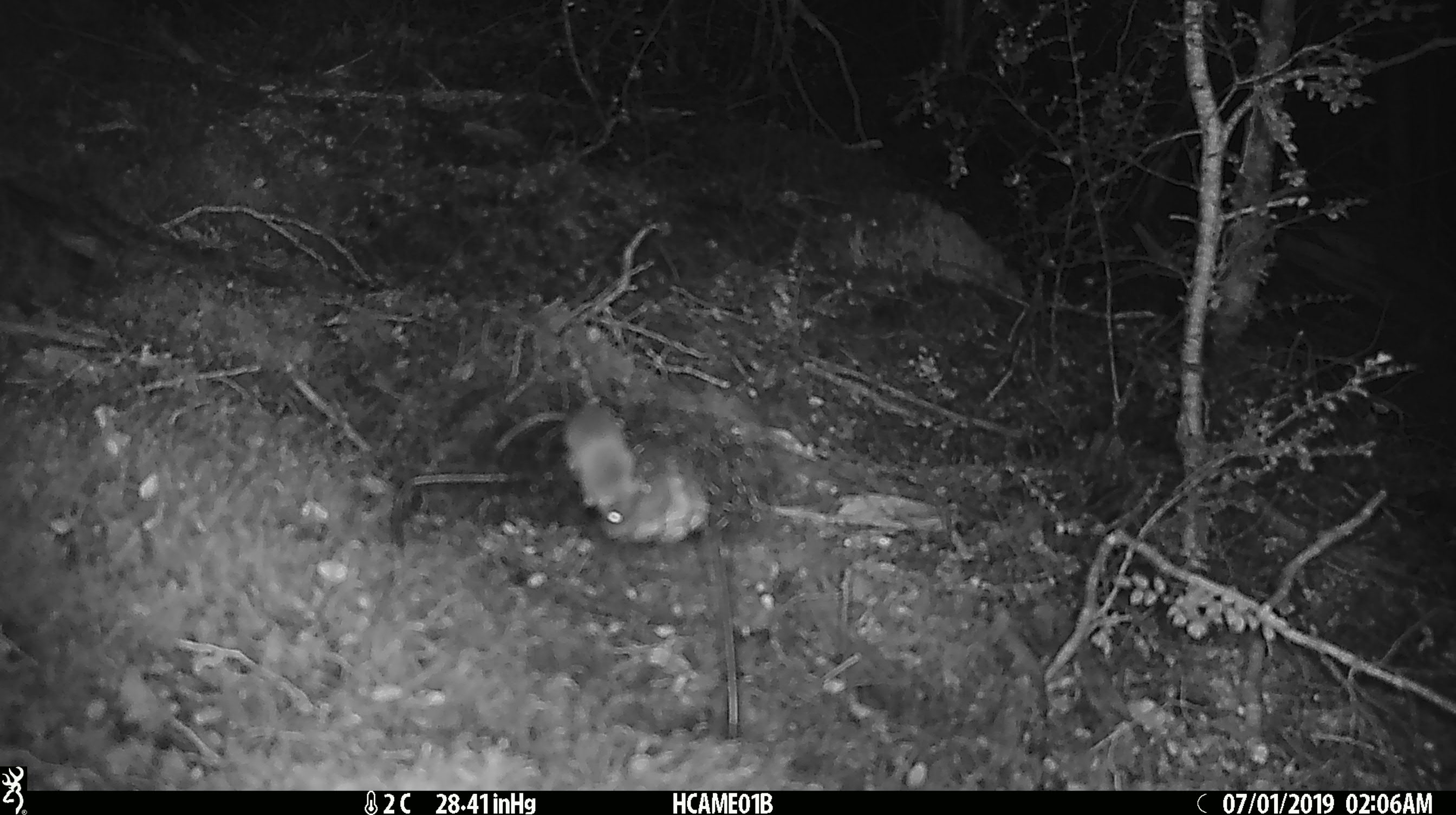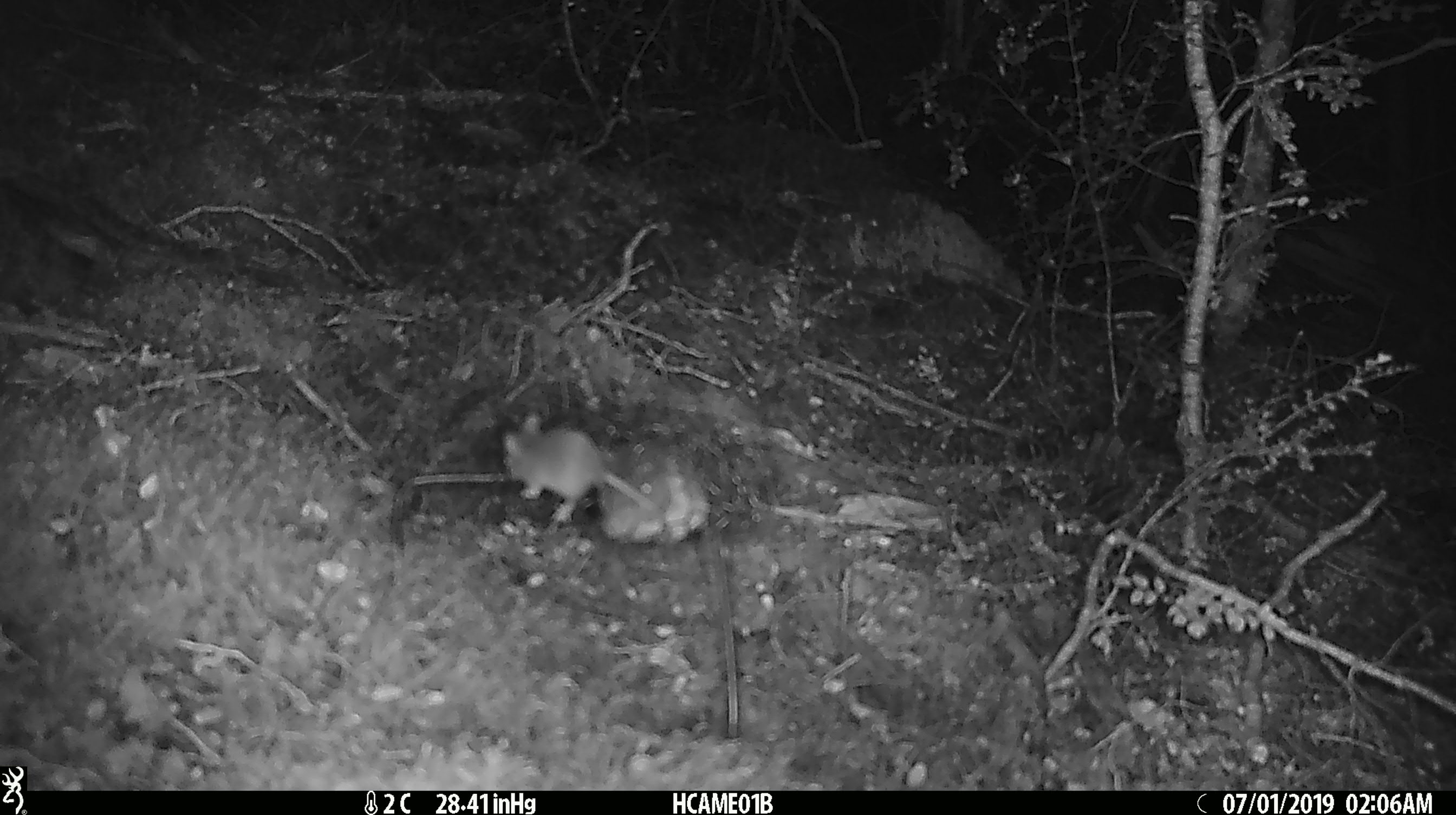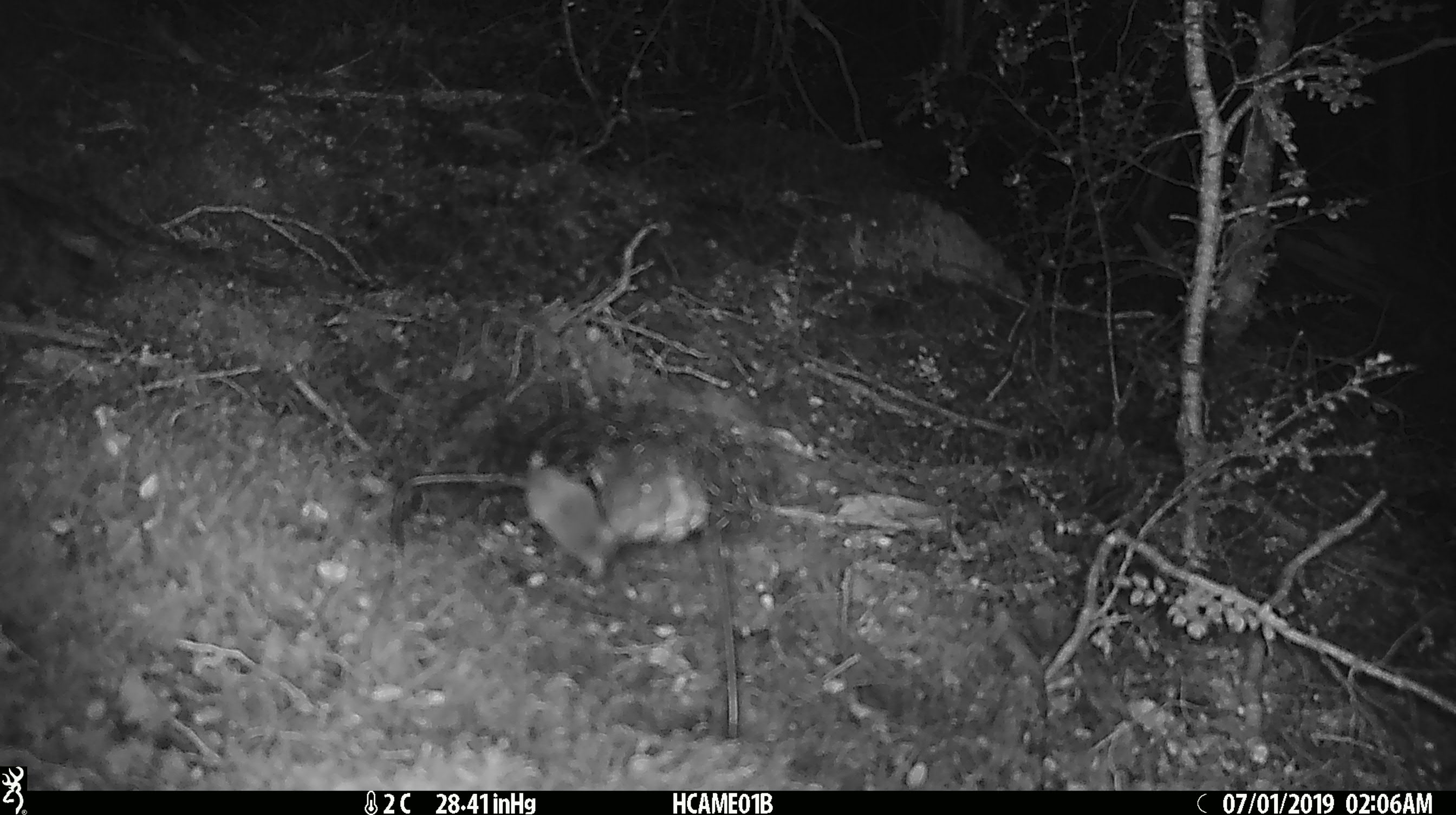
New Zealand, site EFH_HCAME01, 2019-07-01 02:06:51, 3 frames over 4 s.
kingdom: Animalia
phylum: Chordata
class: Mammalia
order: Rodentia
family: Muridae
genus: Mus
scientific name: Mus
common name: mouse